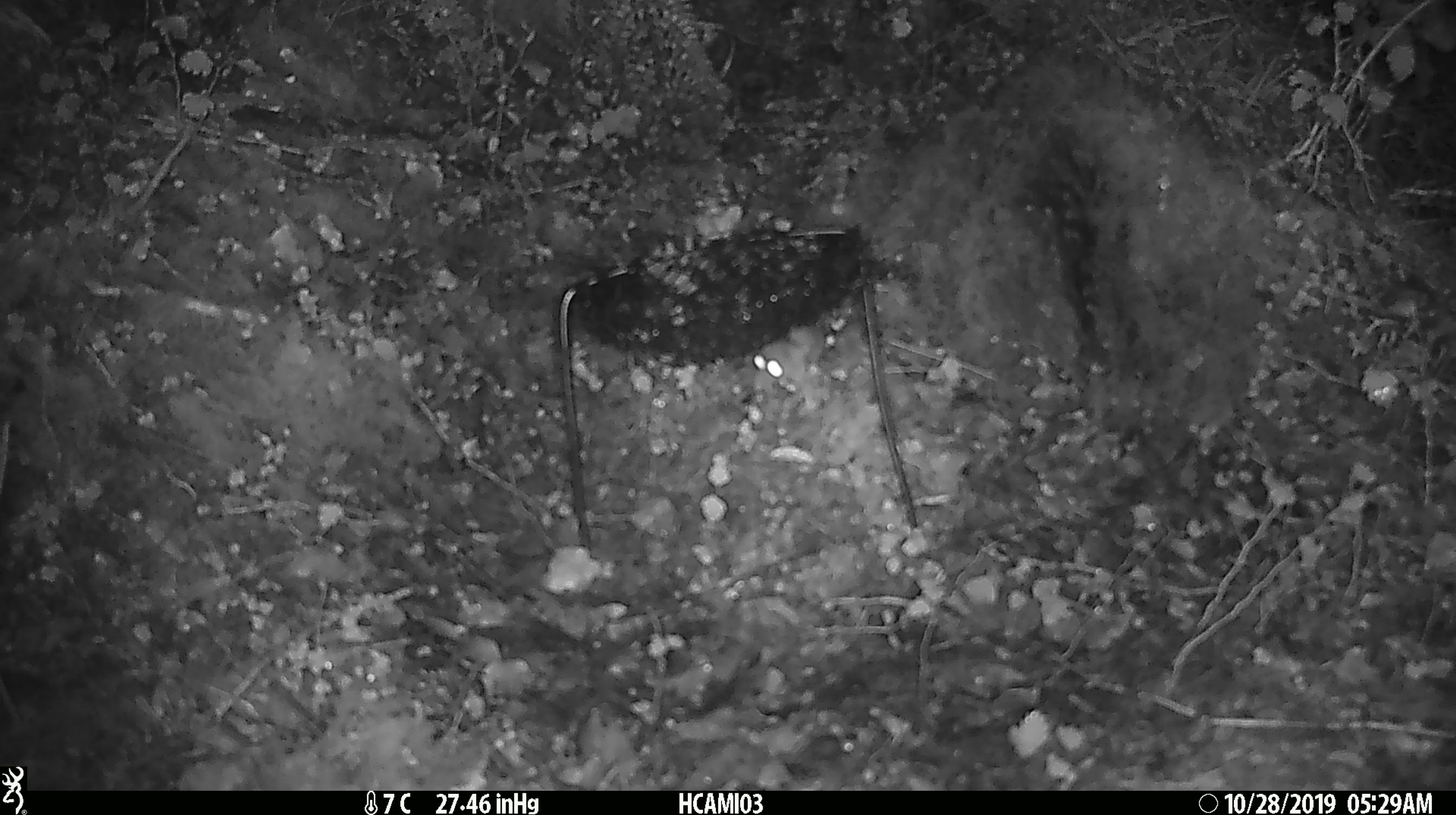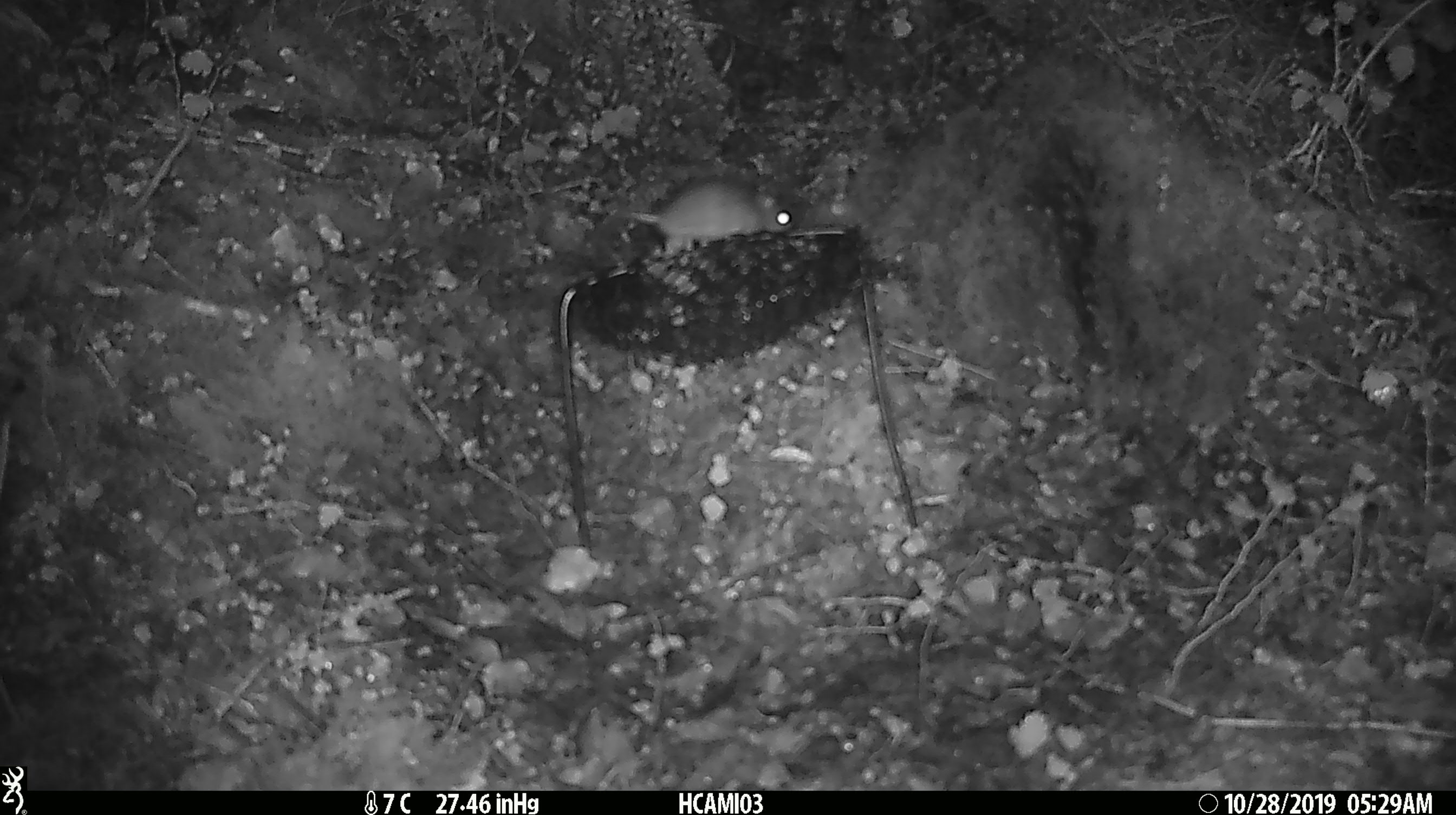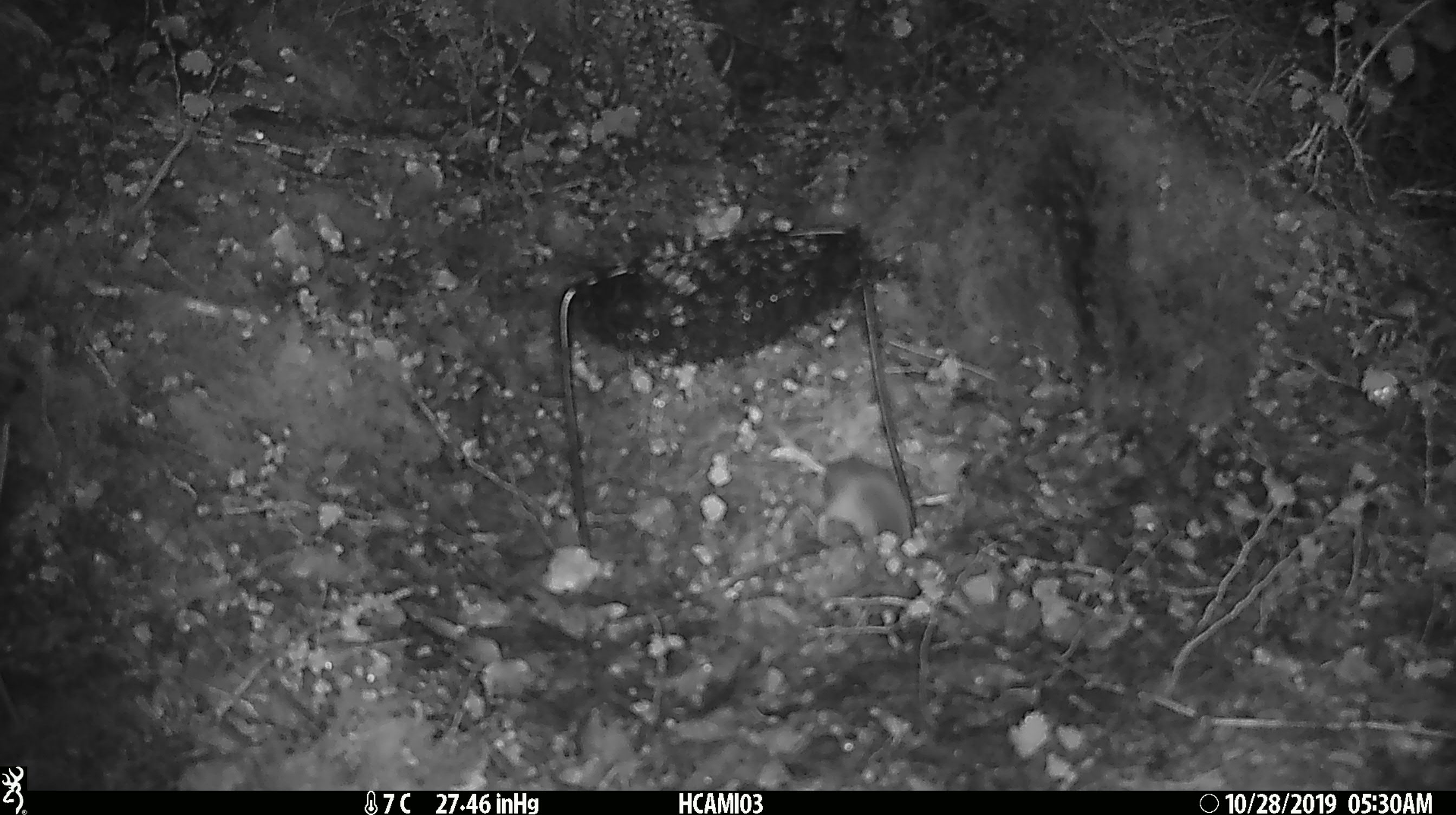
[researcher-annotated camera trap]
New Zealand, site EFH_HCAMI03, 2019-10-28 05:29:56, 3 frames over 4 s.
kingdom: Animalia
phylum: Chordata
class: Mammalia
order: Rodentia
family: Muridae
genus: Mus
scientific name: Mus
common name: mouse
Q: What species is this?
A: Mouse (Mus).